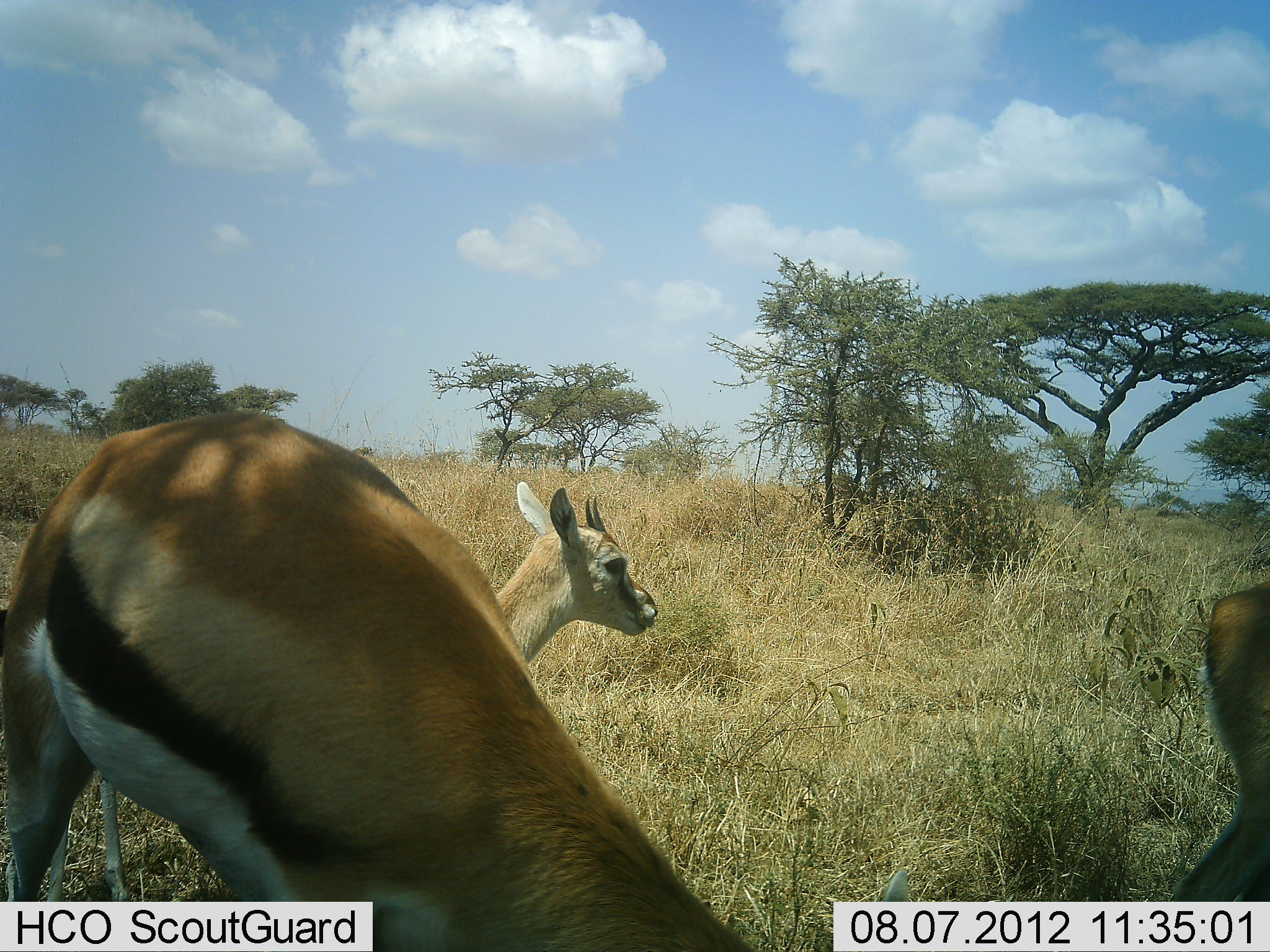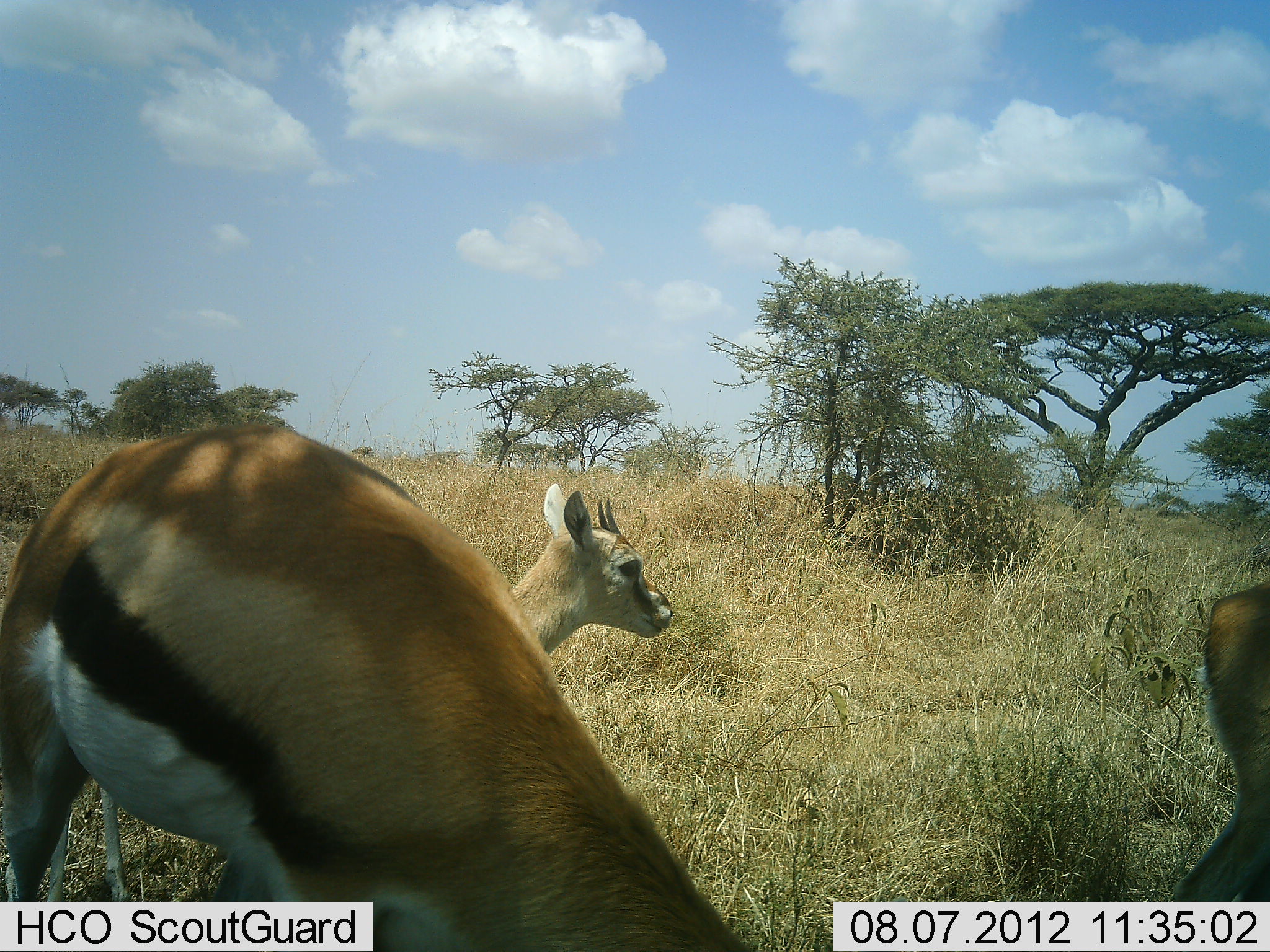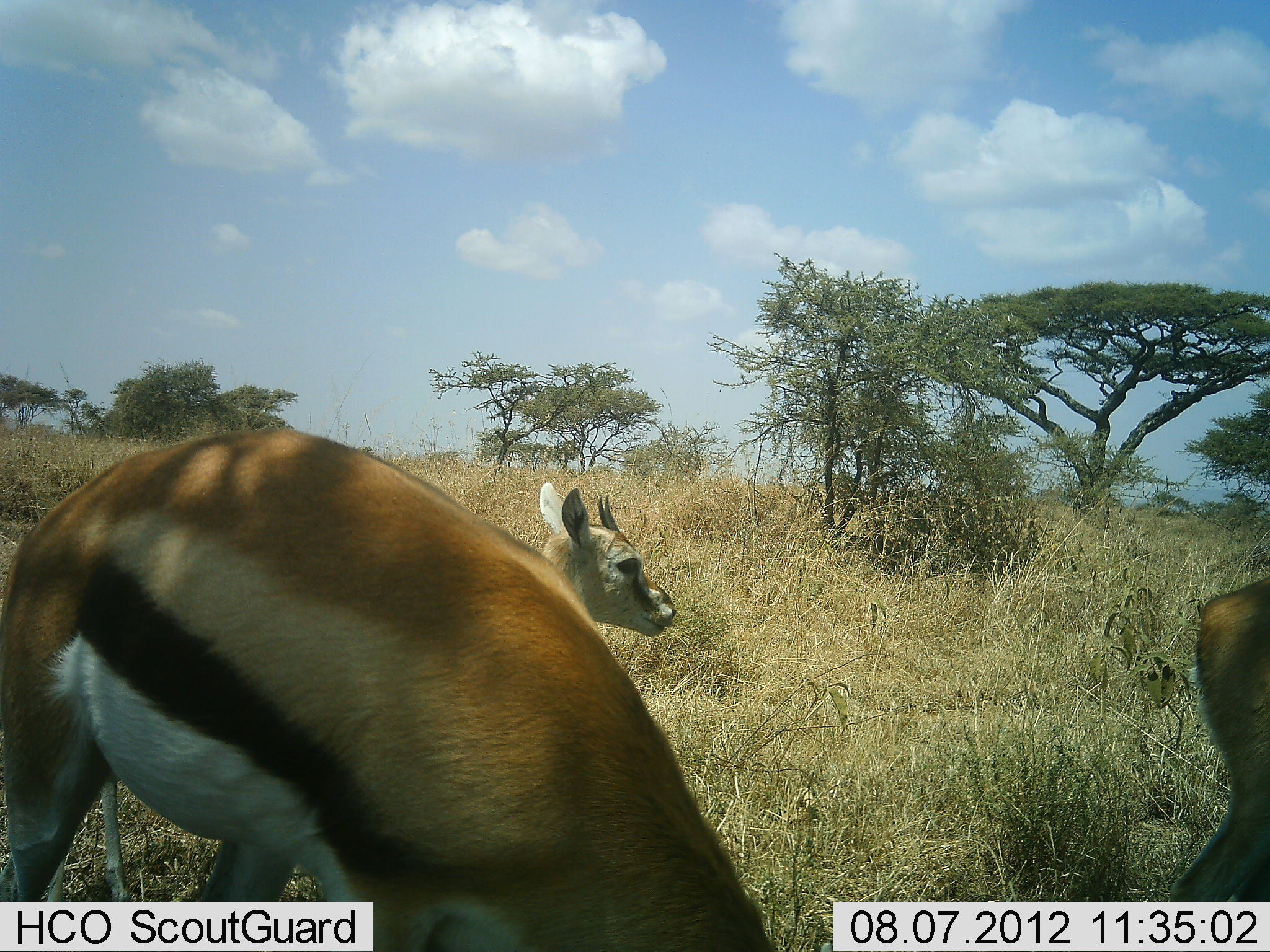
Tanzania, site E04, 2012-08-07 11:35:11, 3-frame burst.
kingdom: Animalia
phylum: Chordata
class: Mammalia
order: Artiodactyla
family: Bovidae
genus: Eudorcas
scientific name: Eudorcas thomsonii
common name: thomson's gazelle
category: gazellethomsons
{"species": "gazellethomsons (thomson's gazelle) (Eudorcas thomsonii)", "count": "3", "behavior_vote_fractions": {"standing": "80%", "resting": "0%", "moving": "10%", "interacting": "0%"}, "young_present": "30%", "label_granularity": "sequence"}